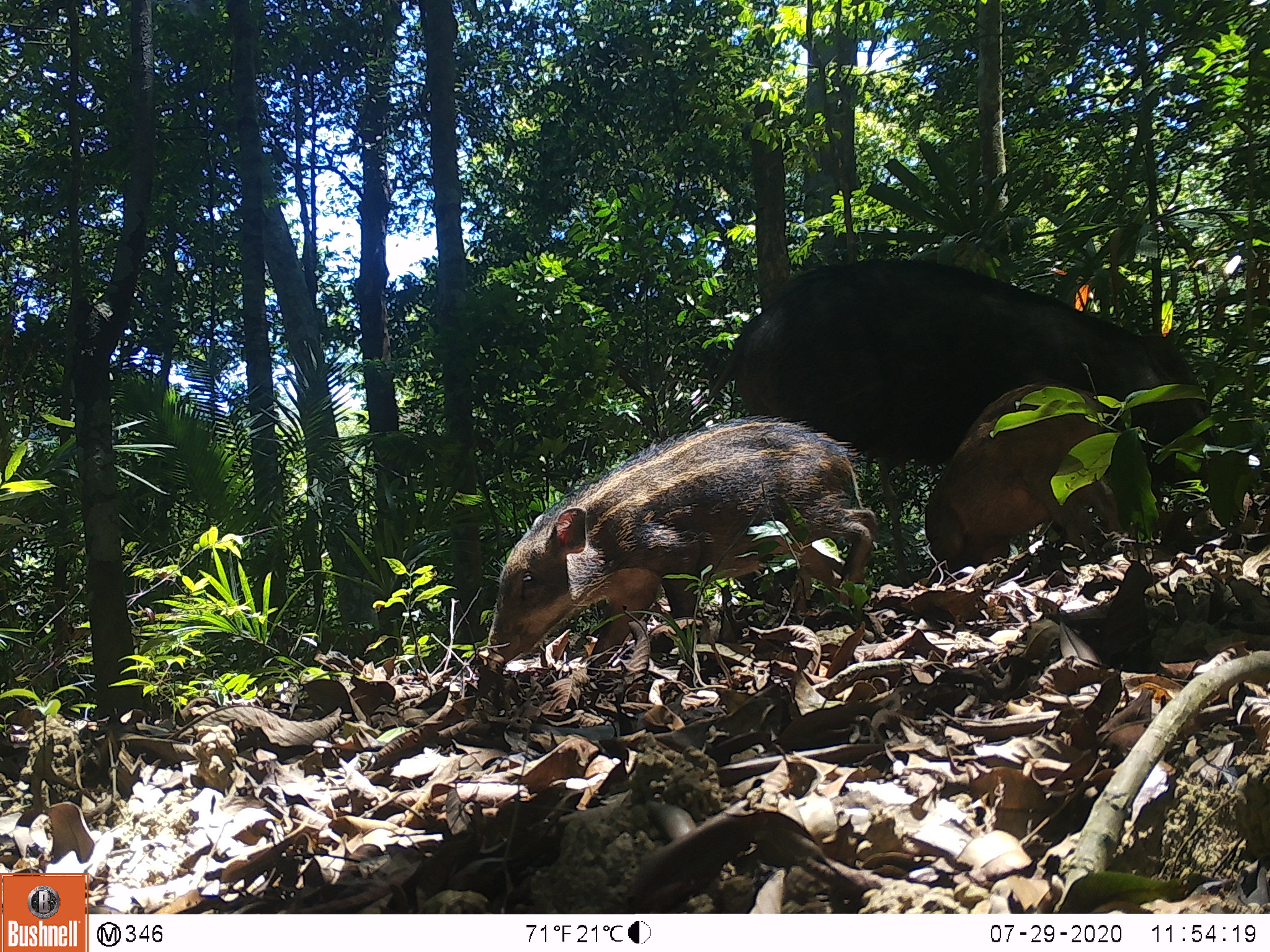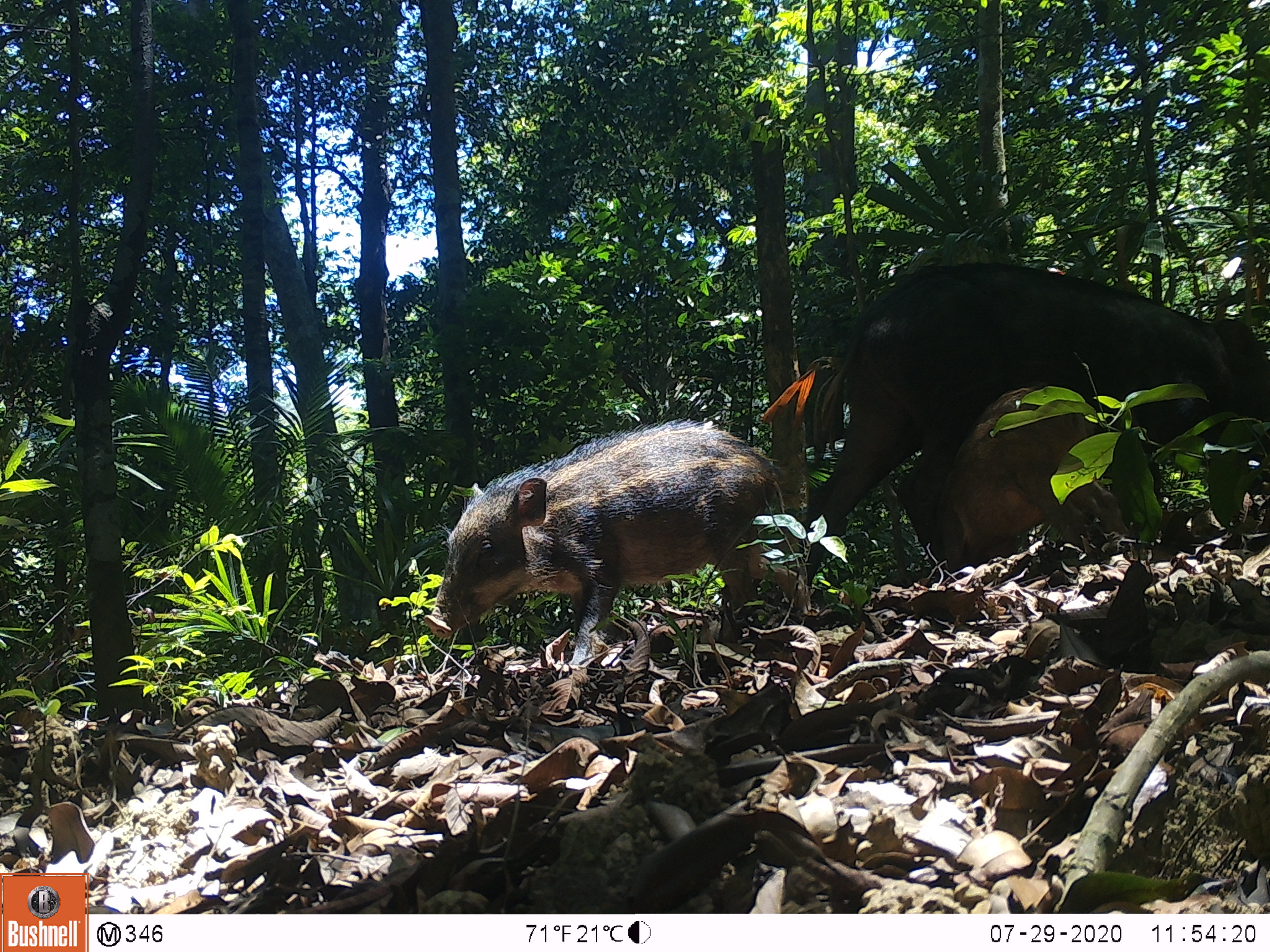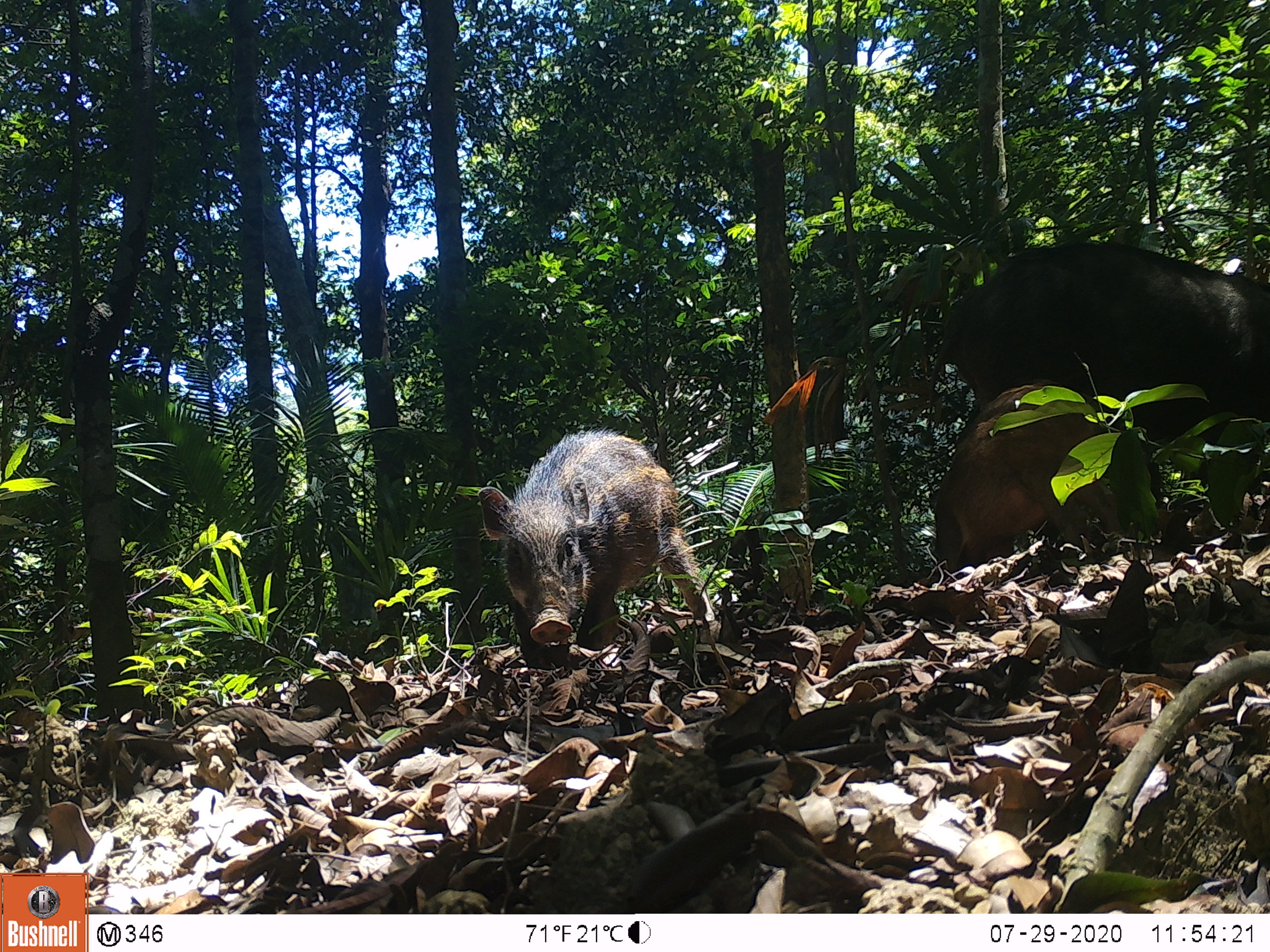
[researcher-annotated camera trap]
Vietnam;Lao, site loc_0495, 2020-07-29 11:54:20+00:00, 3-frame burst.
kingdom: Animalia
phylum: Chordata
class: Mammalia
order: Artiodactyla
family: Suidae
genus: Sus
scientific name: Sus scrofa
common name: eurasian wild pig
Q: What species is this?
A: Eurasian wild pig (Sus scrofa).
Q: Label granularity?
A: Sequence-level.